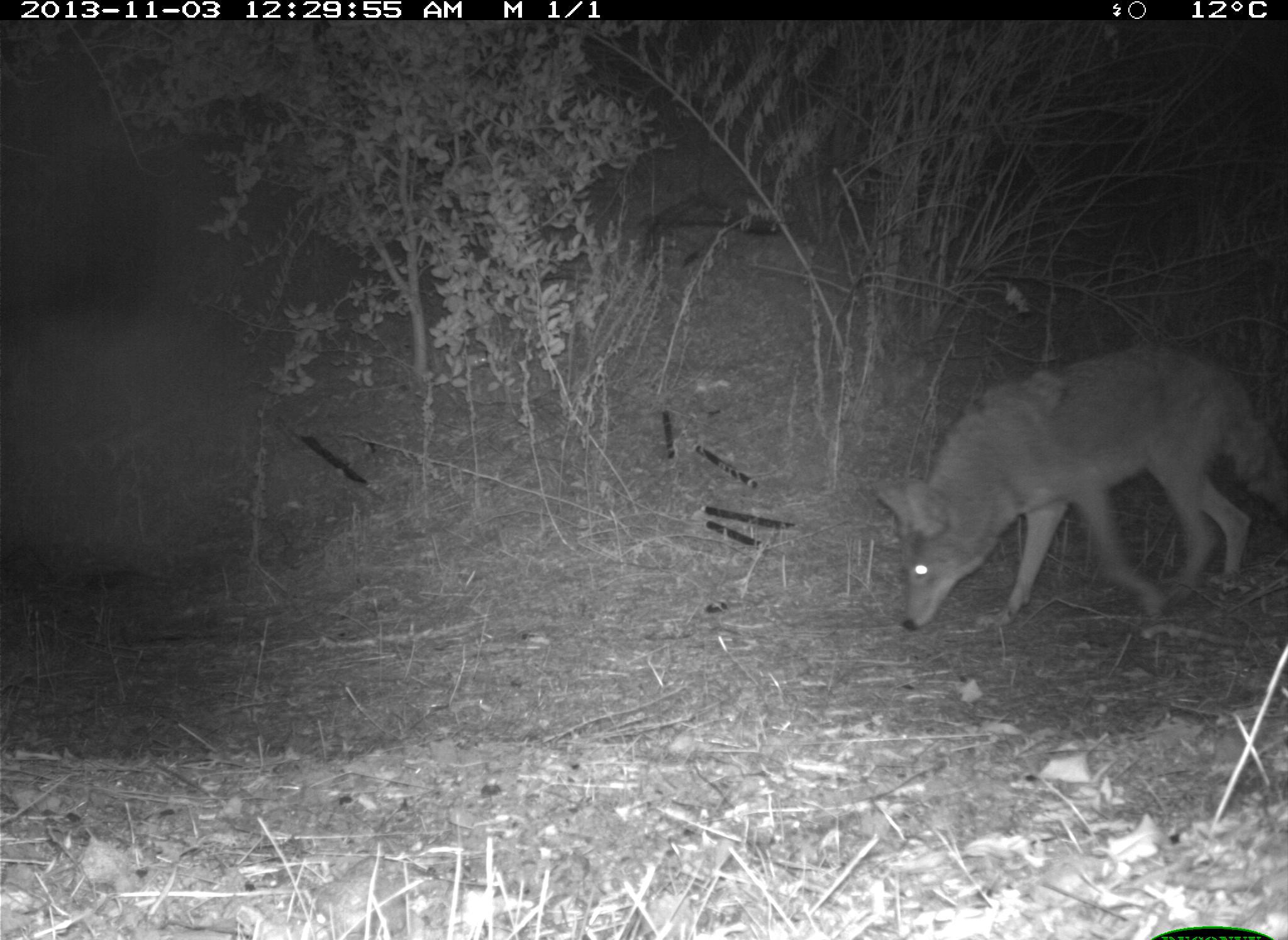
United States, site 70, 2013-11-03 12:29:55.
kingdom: Animalia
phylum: Chordata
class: Mammalia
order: Carnivora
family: Canidae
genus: Canis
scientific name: Canis latrans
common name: coyote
Coyote (Canis latrans).